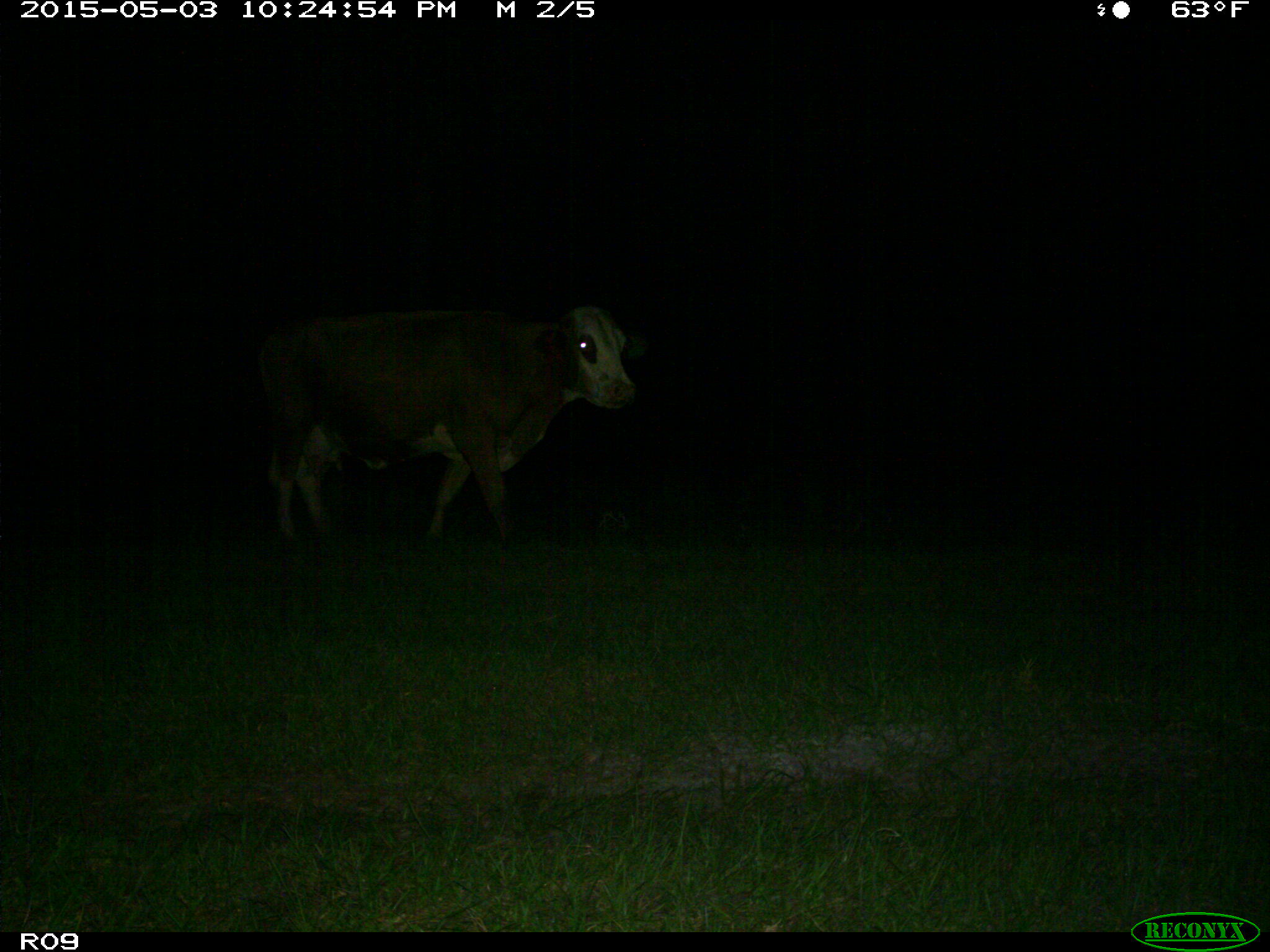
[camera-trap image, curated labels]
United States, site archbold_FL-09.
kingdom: Animalia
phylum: Chordata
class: Mammalia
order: Artiodactyla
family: Bovidae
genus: Bos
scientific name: Bos taurus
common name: domestic cow